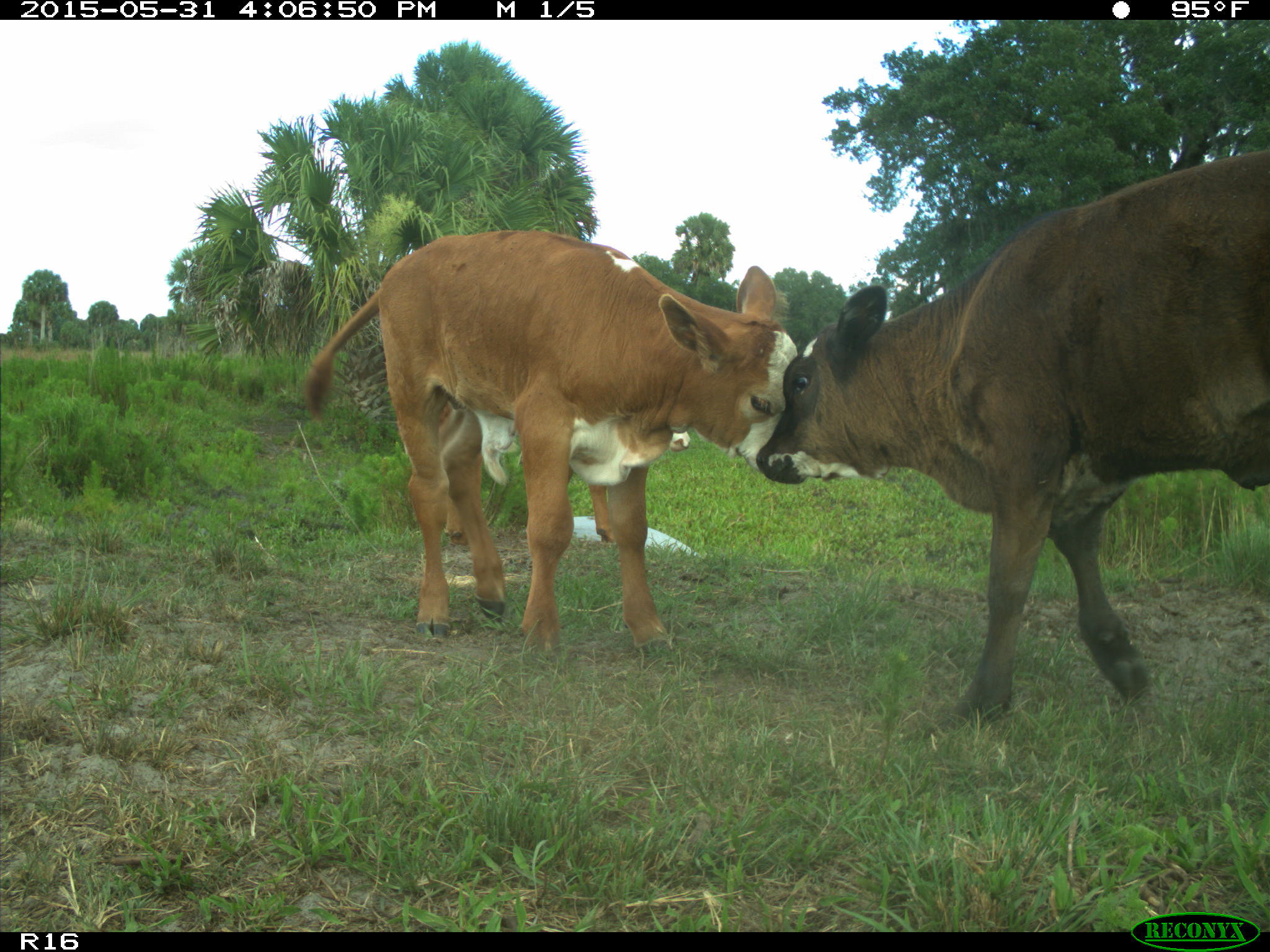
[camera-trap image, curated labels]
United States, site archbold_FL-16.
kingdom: Animalia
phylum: Chordata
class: Mammalia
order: Artiodactyla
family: Bovidae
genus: Bos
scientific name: Bos taurus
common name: domestic cow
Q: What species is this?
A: Bos taurus (domestic cow).